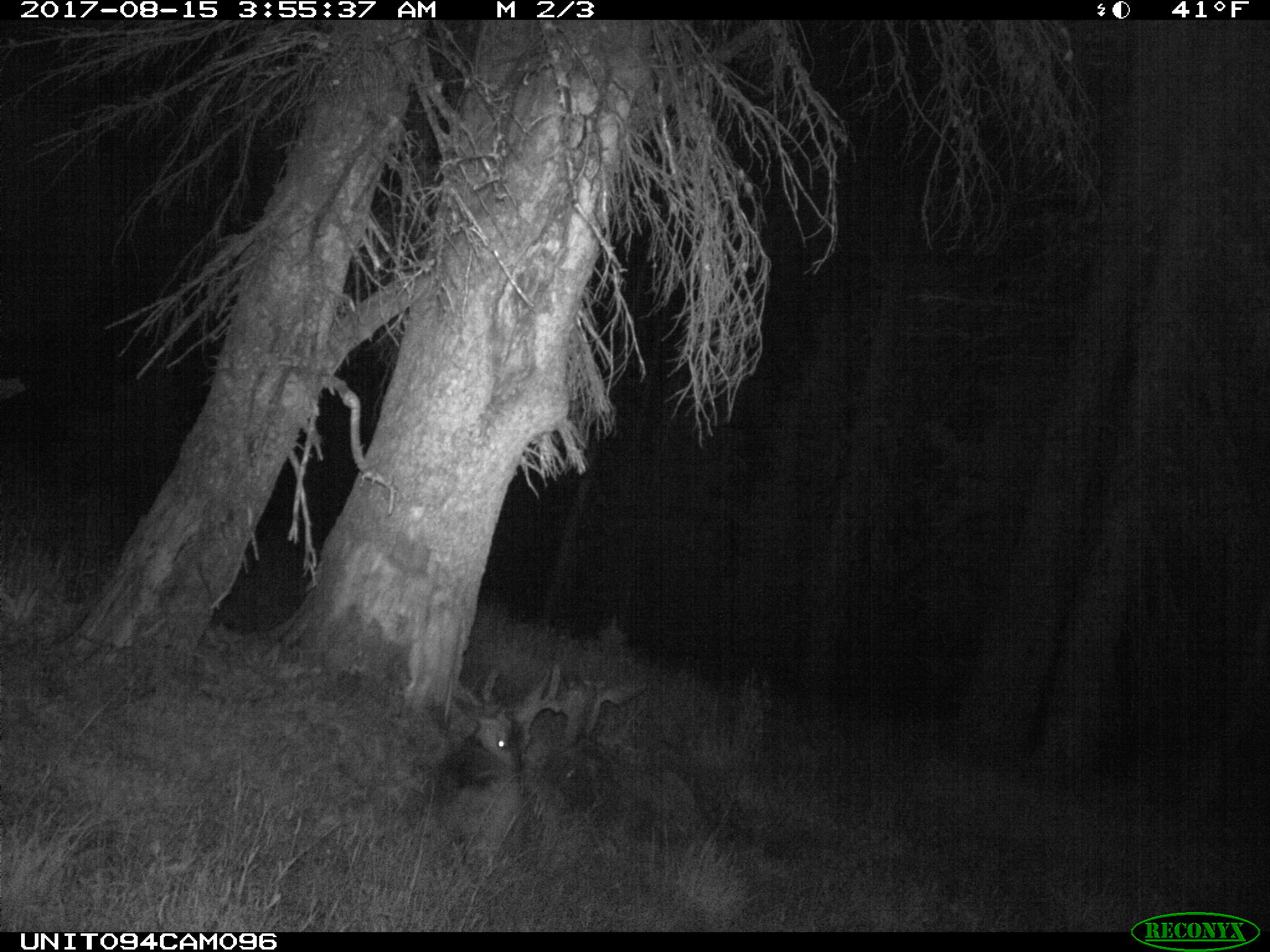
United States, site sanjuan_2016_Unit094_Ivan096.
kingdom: Animalia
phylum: Chordata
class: Mammalia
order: Artiodactyla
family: Cervidae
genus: Odocoileus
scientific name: Odocoileus hemionus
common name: mule deer